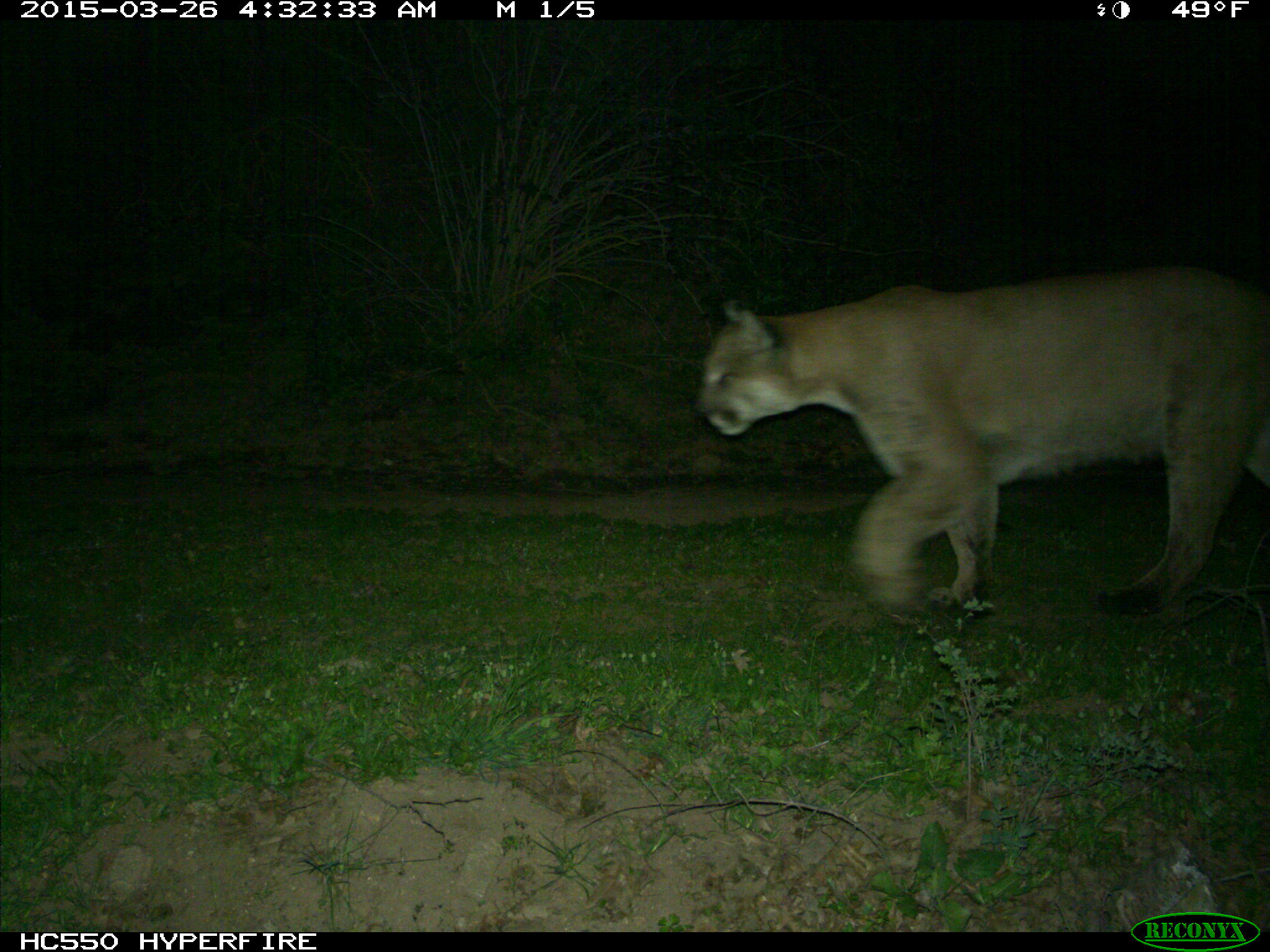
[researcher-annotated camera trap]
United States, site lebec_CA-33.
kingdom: Animalia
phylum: Chordata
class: Mammalia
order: Carnivora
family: Felidae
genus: Puma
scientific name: Puma concolor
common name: mountain lion